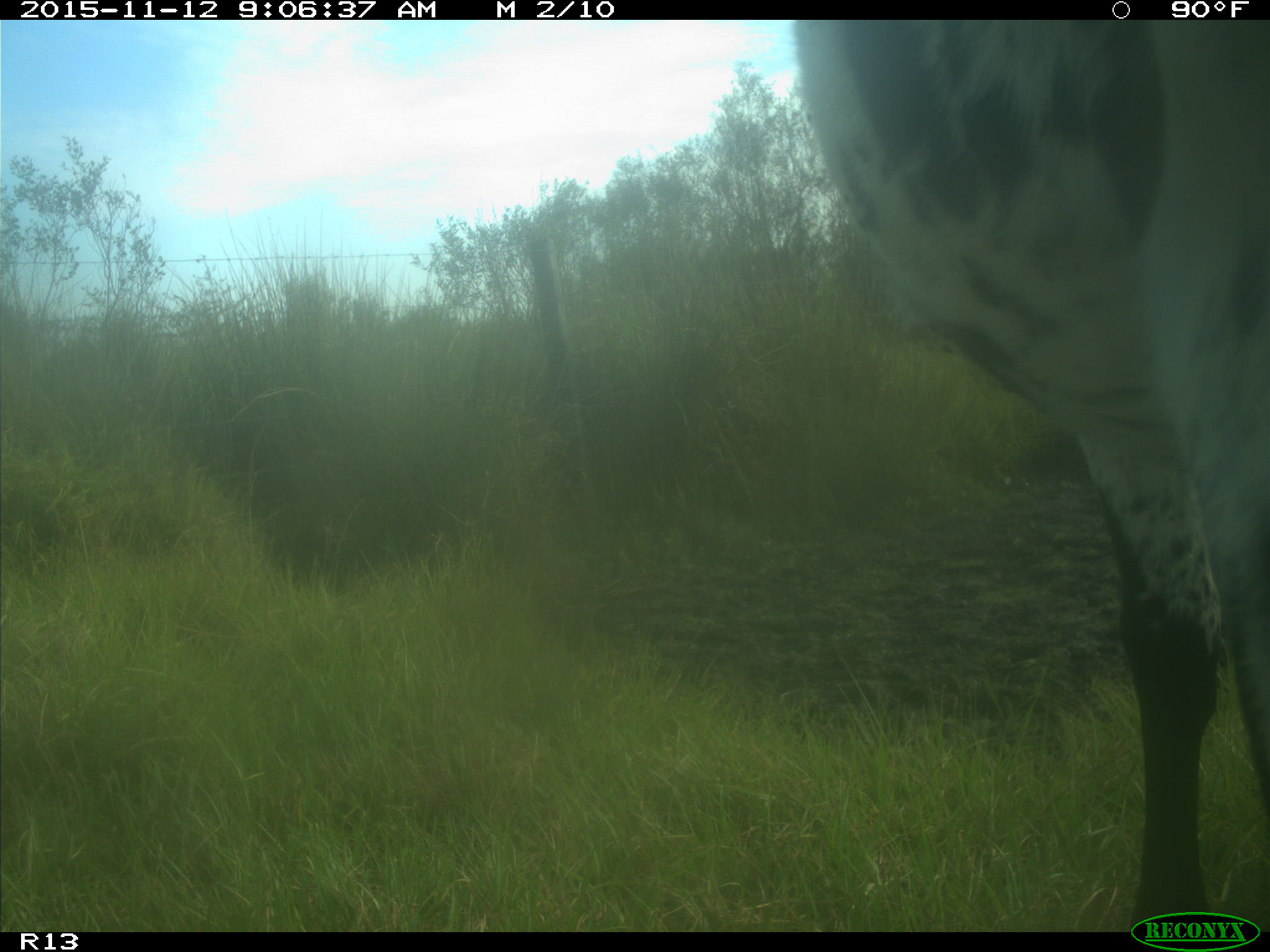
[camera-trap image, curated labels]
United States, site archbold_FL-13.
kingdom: Animalia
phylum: Chordata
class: Mammalia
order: Artiodactyla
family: Bovidae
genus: Bos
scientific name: Bos taurus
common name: domestic cow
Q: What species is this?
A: Bos taurus (domestic cow).